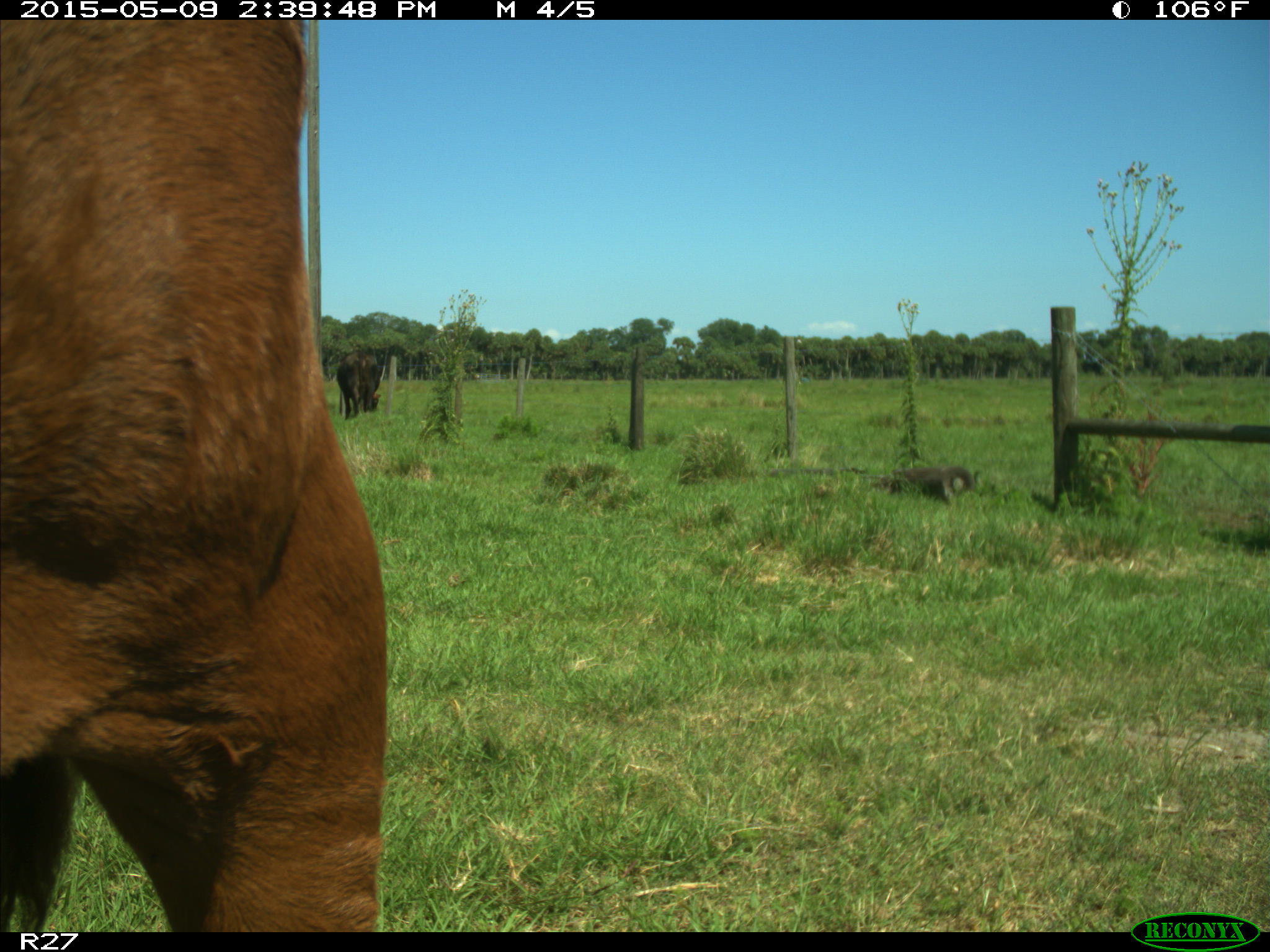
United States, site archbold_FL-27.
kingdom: Animalia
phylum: Chordata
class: Mammalia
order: Artiodactyla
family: Bovidae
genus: Bos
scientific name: Bos taurus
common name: domestic cow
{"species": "Bos taurus (domestic cow)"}